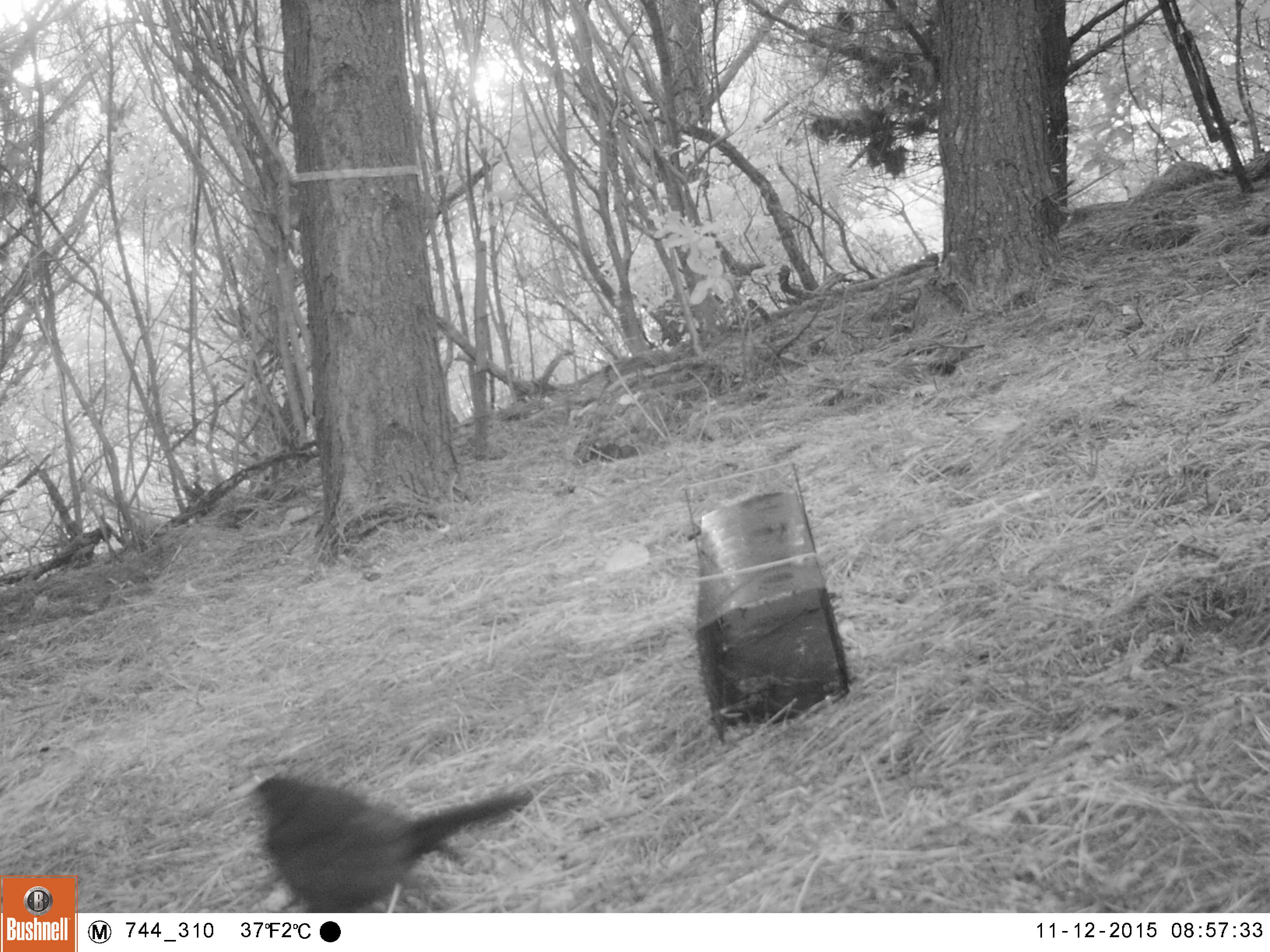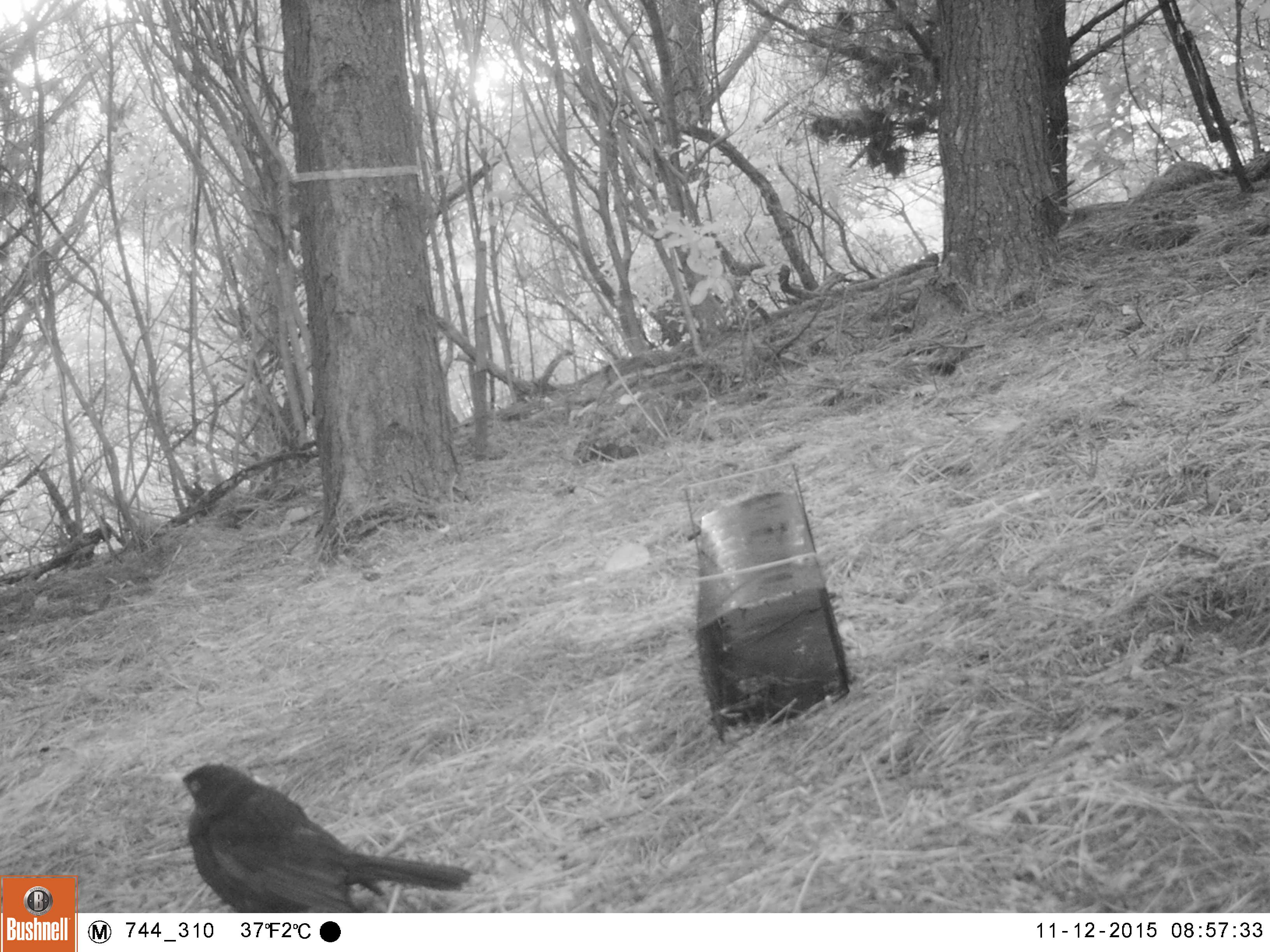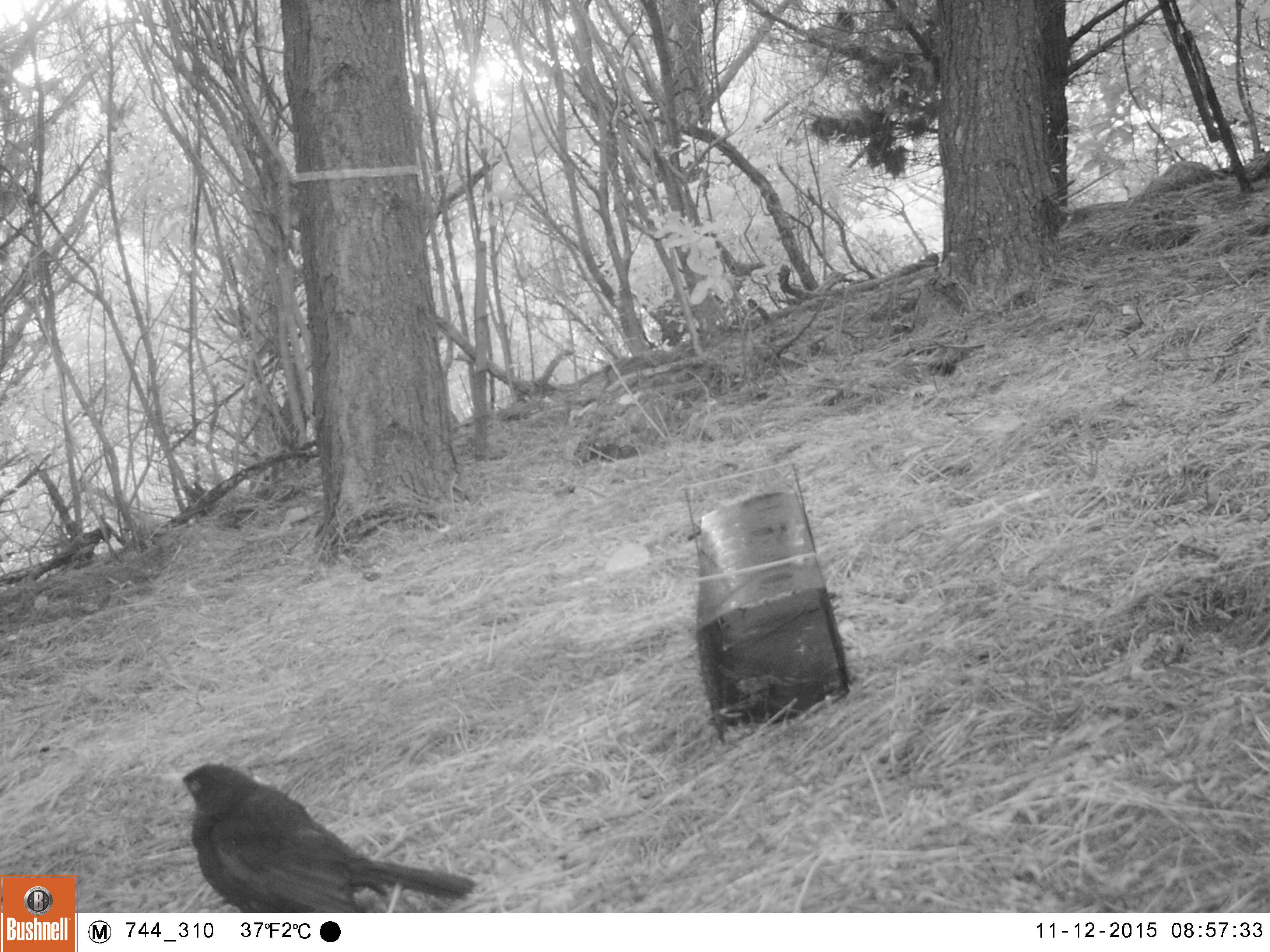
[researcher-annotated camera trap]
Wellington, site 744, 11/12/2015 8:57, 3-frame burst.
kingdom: Animalia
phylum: Chordata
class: Aves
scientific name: Aves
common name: bird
Bird (Aves).